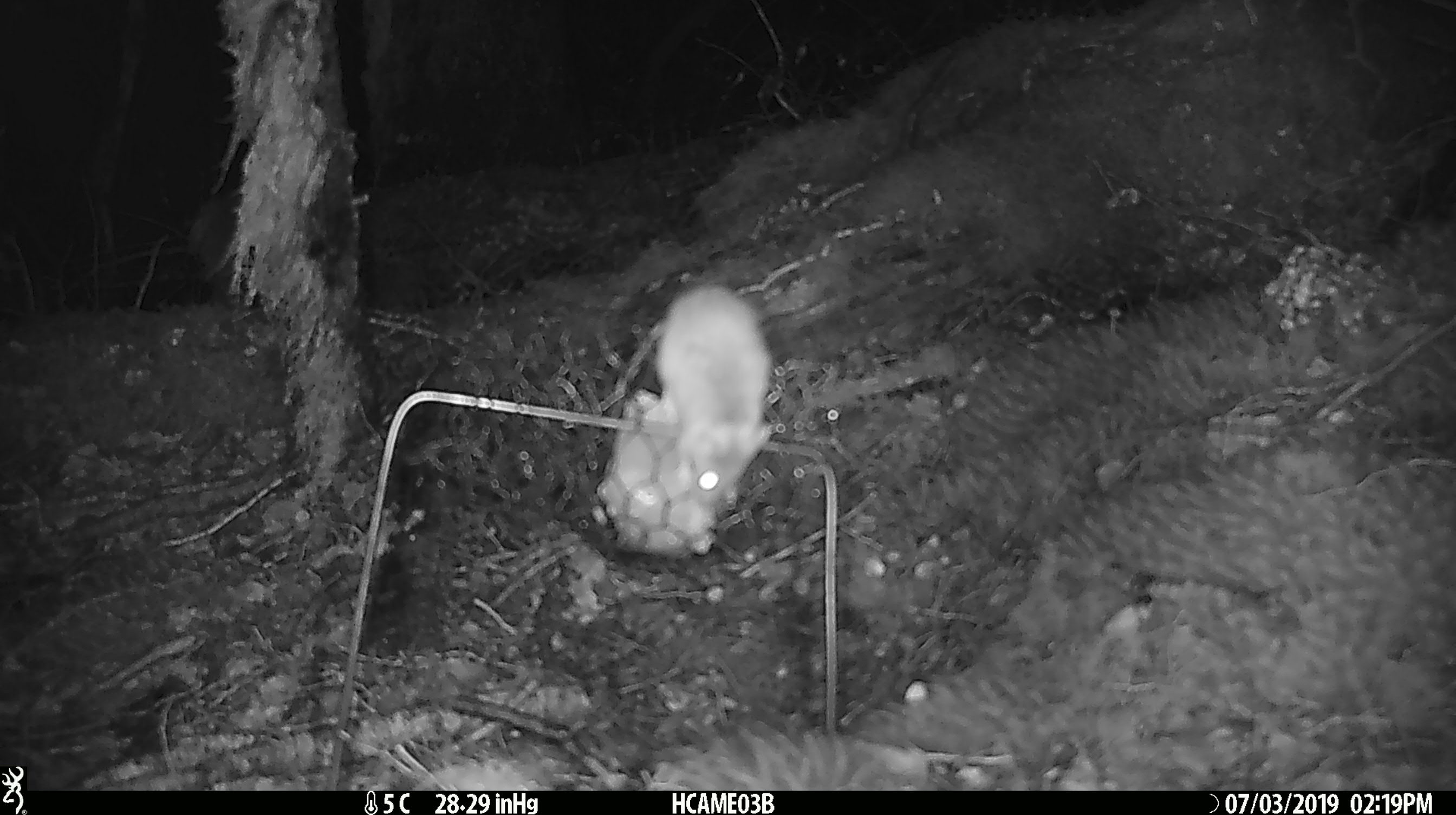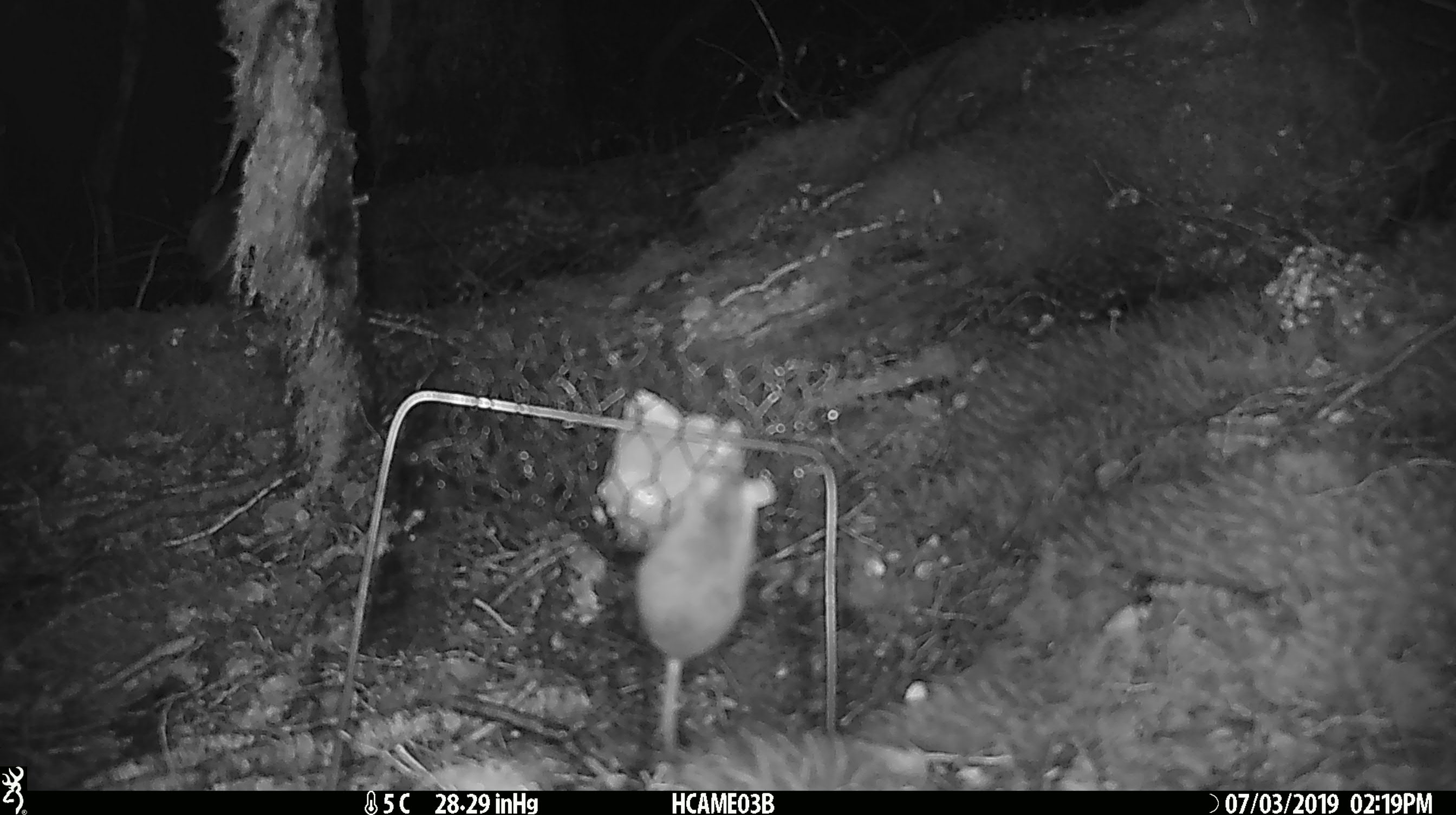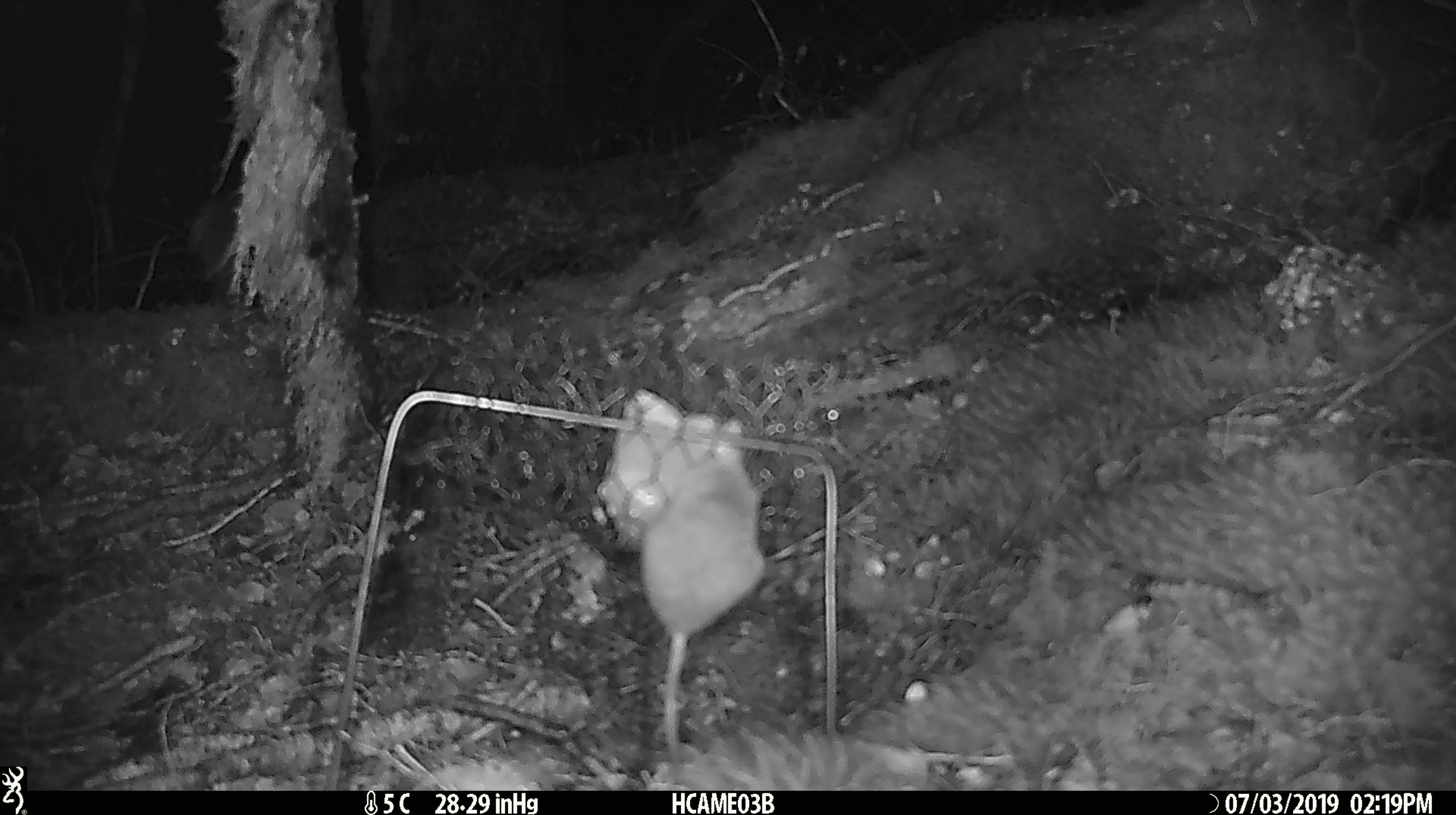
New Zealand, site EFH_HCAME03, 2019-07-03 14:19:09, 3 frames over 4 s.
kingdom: Animalia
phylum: Chordata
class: Mammalia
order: Rodentia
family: Muridae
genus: Mus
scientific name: Mus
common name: mouse